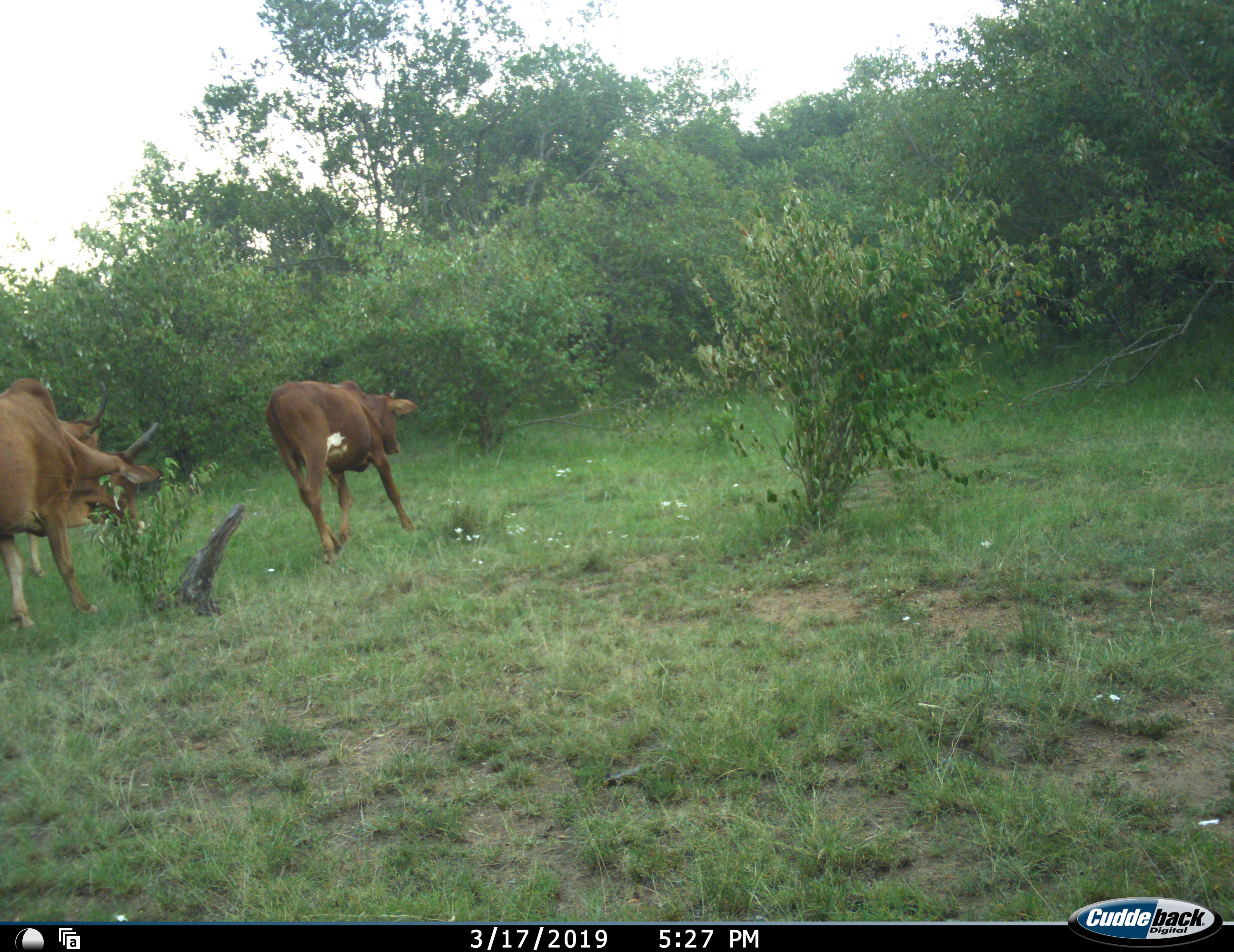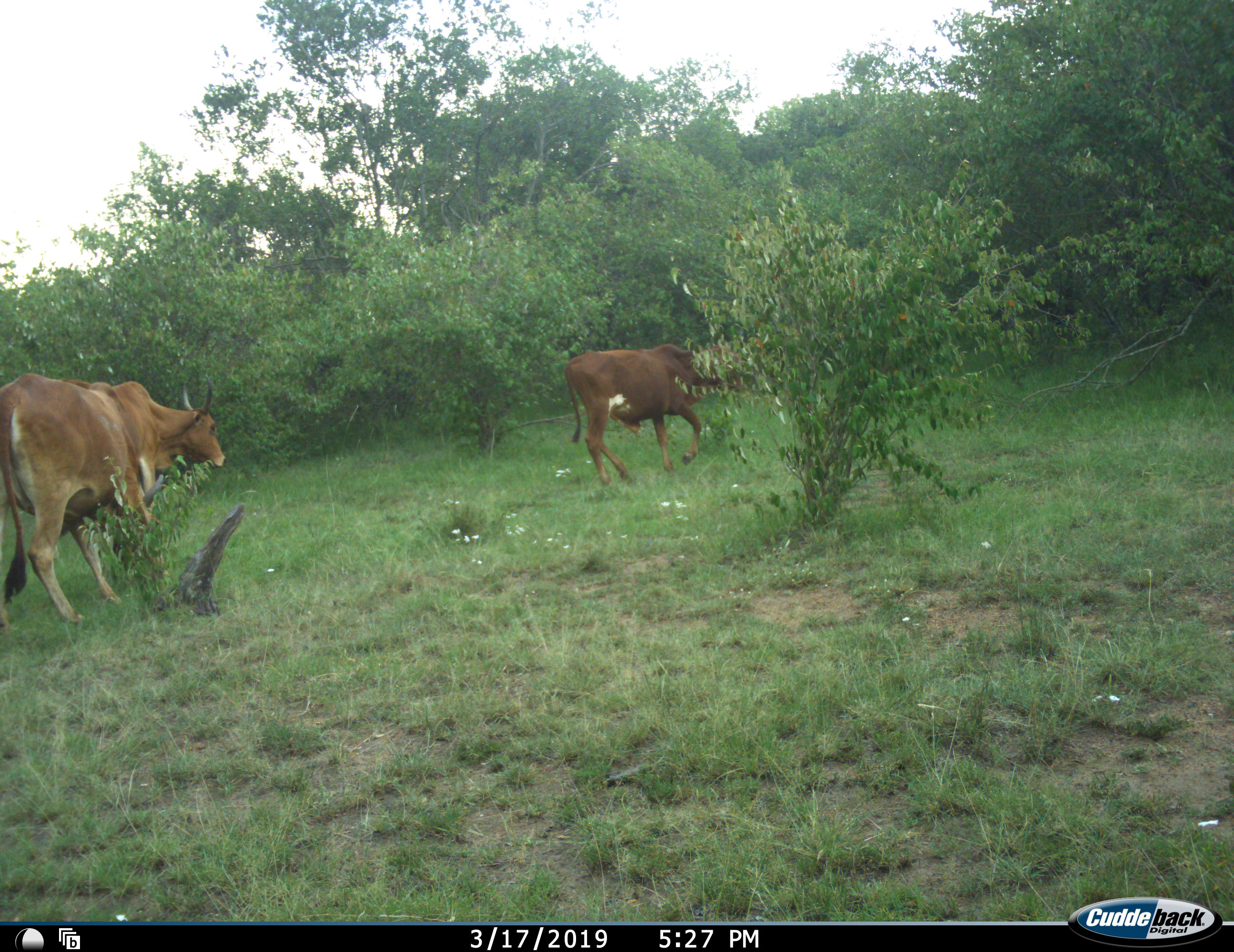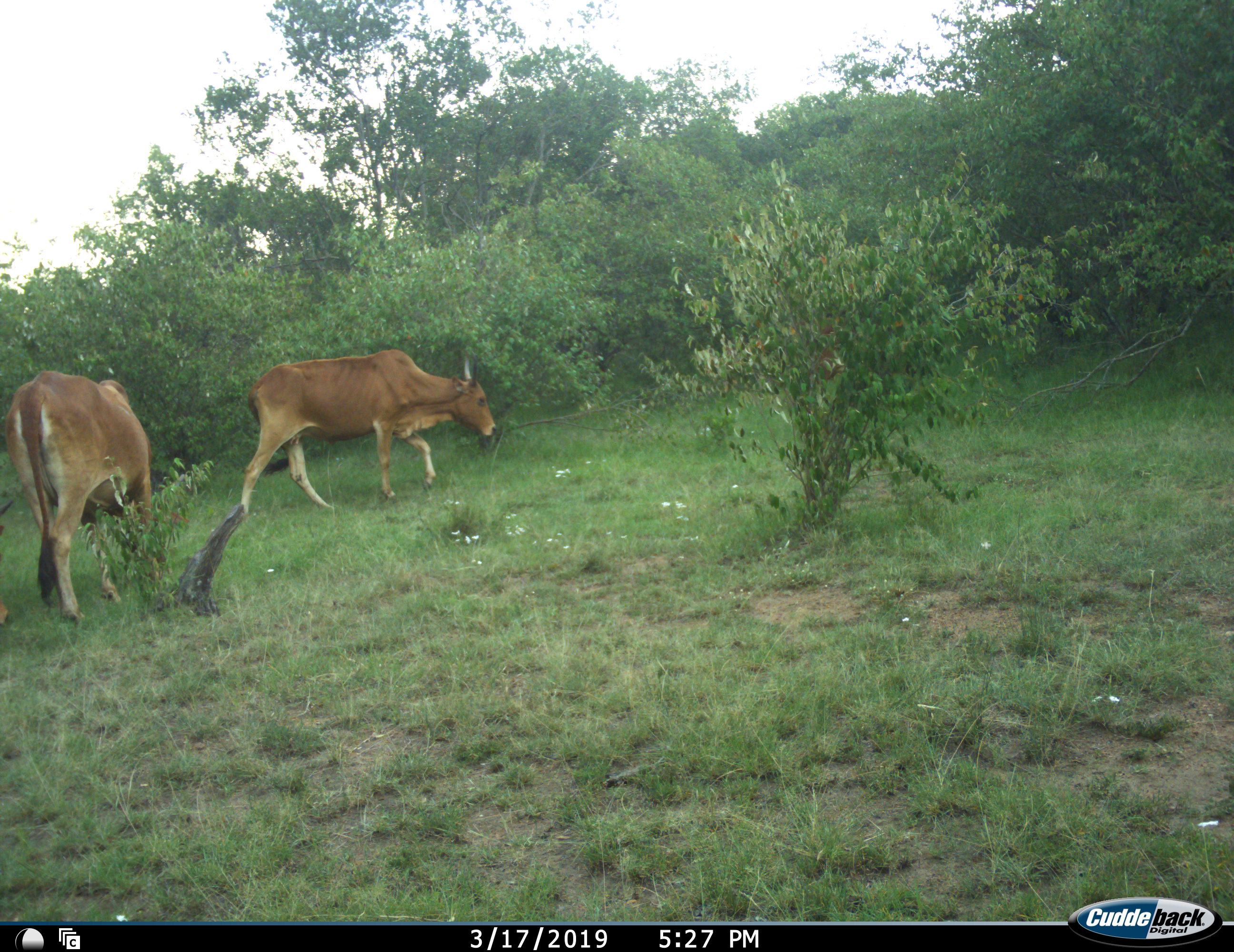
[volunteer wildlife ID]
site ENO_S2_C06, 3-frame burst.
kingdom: Animalia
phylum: Chordata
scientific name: Vertebrata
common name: domestic animal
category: domesticanimal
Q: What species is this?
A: Domesticanimal (domestic animal) (Vertebrata).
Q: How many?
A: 3.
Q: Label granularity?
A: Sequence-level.